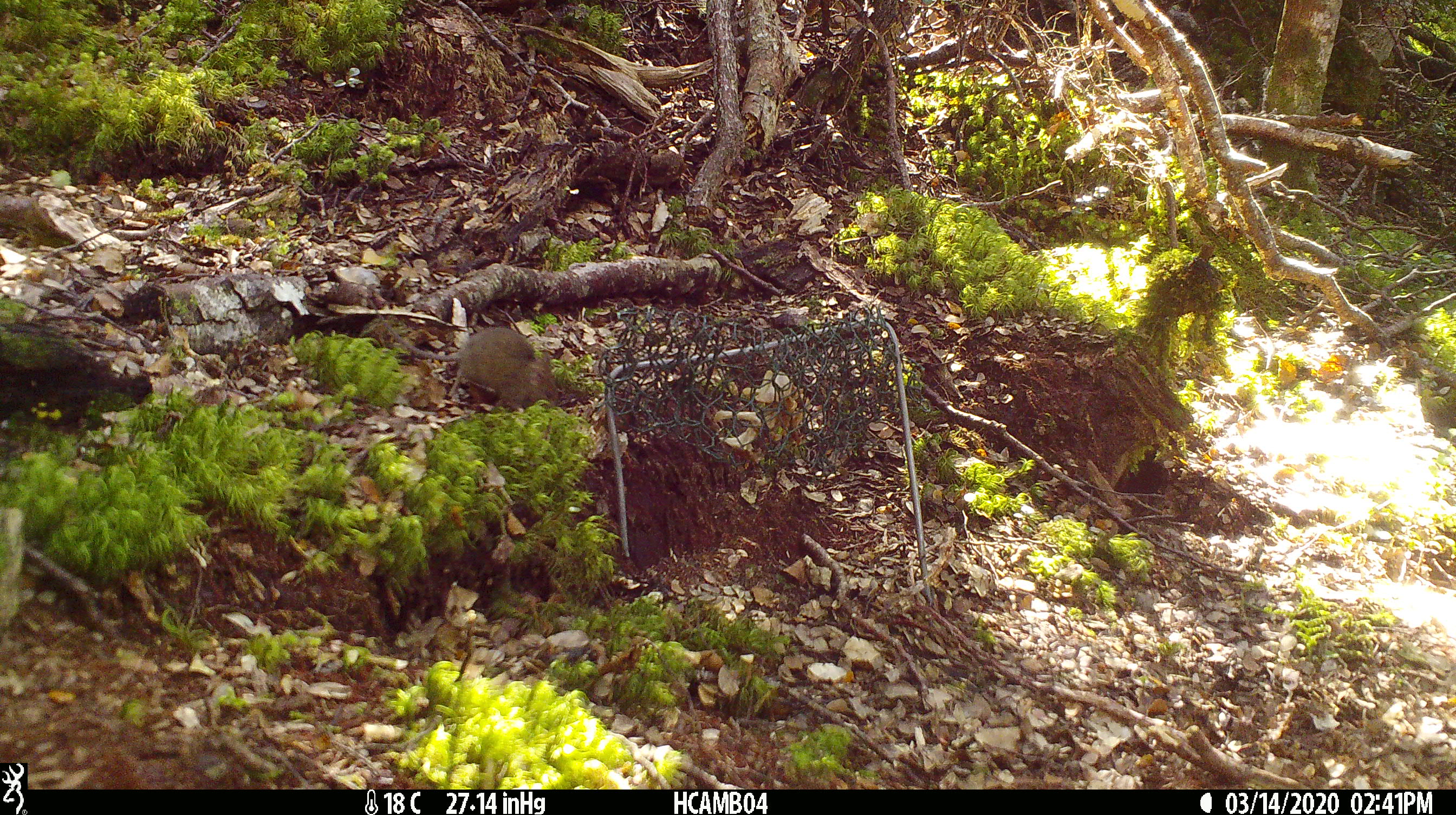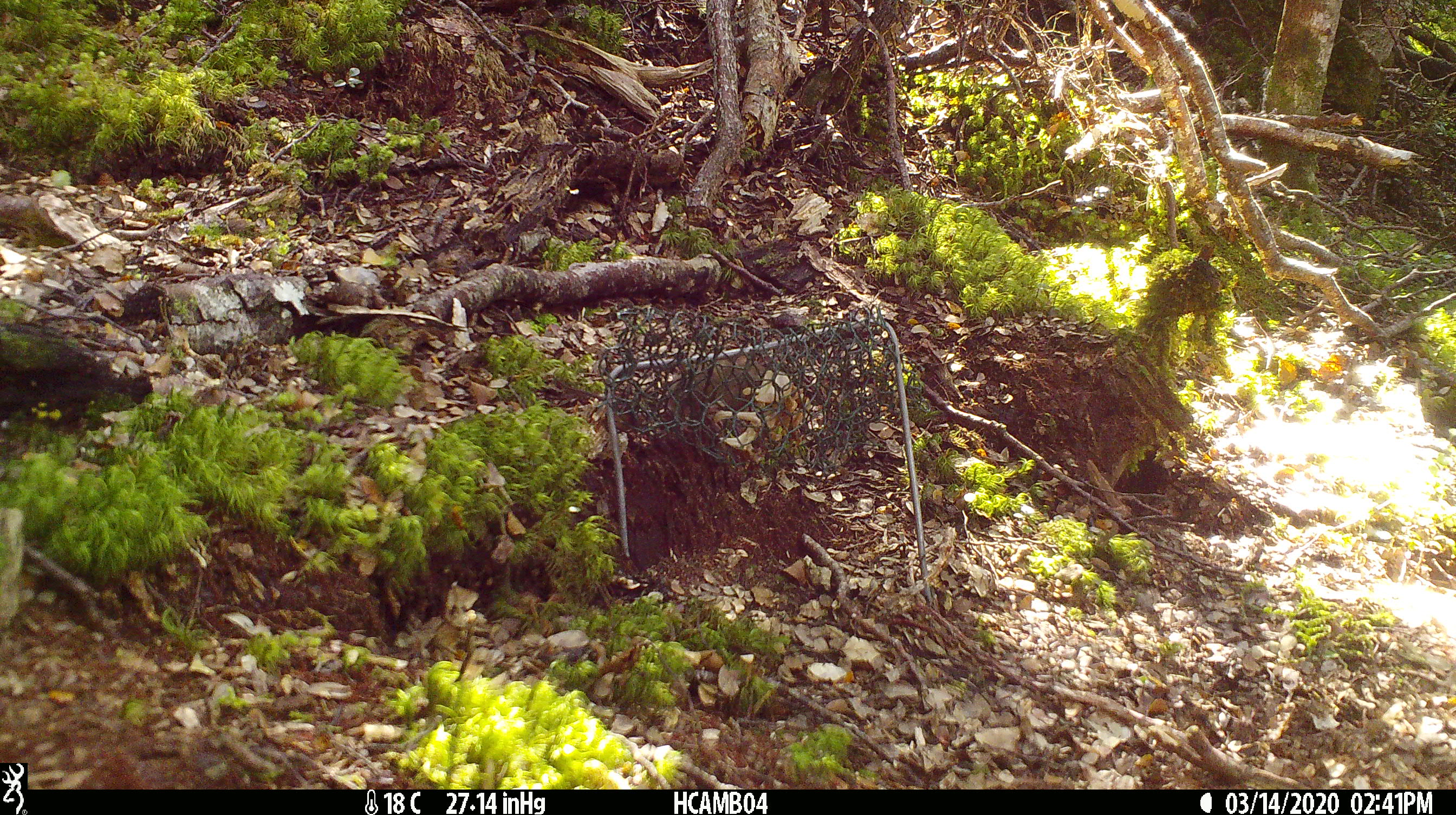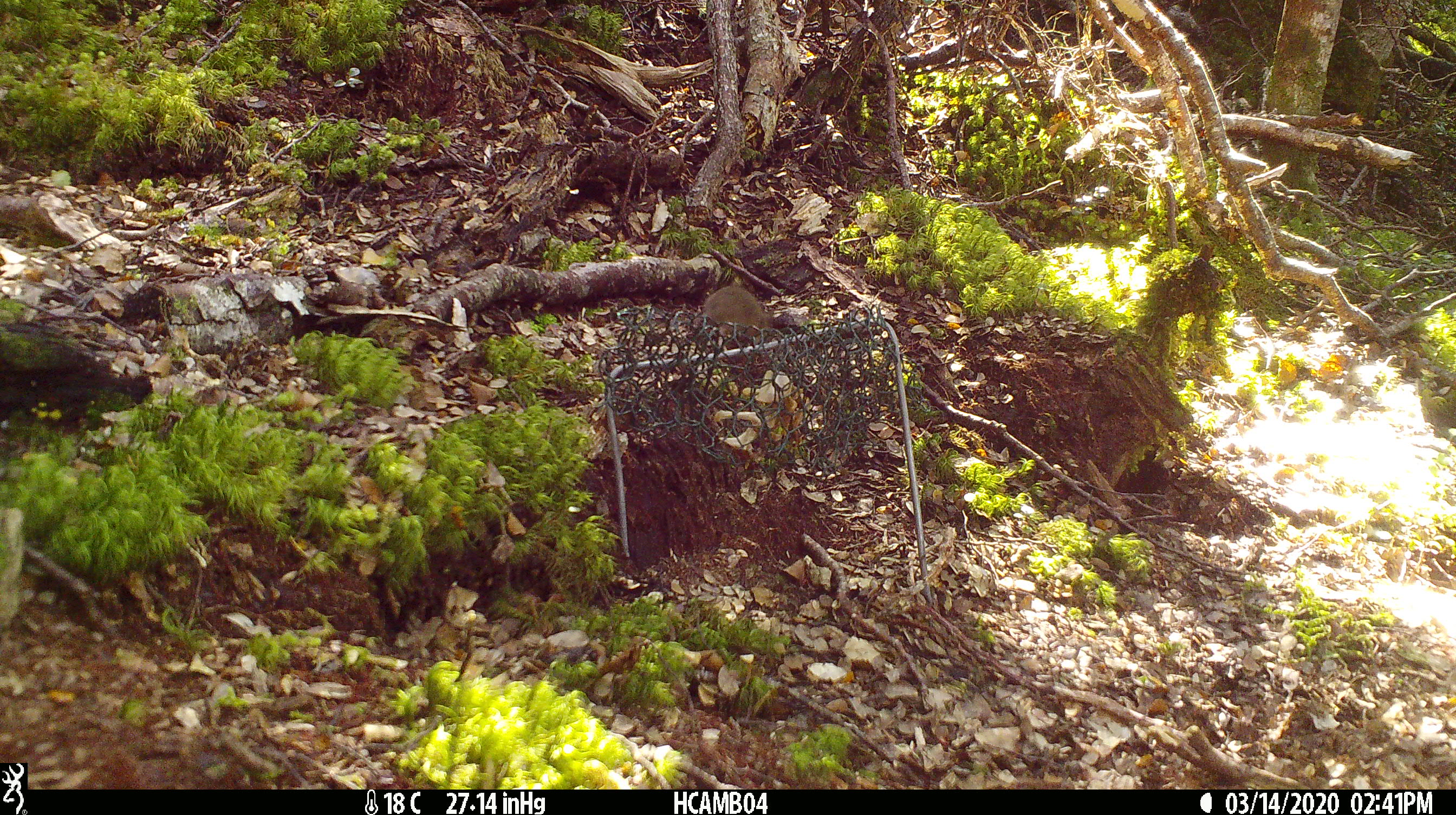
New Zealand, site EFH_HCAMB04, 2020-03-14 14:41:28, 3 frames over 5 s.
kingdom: Animalia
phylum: Chordata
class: Mammalia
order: Rodentia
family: Muridae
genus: Mus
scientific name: Mus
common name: mouse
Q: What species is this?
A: Mouse (Mus).